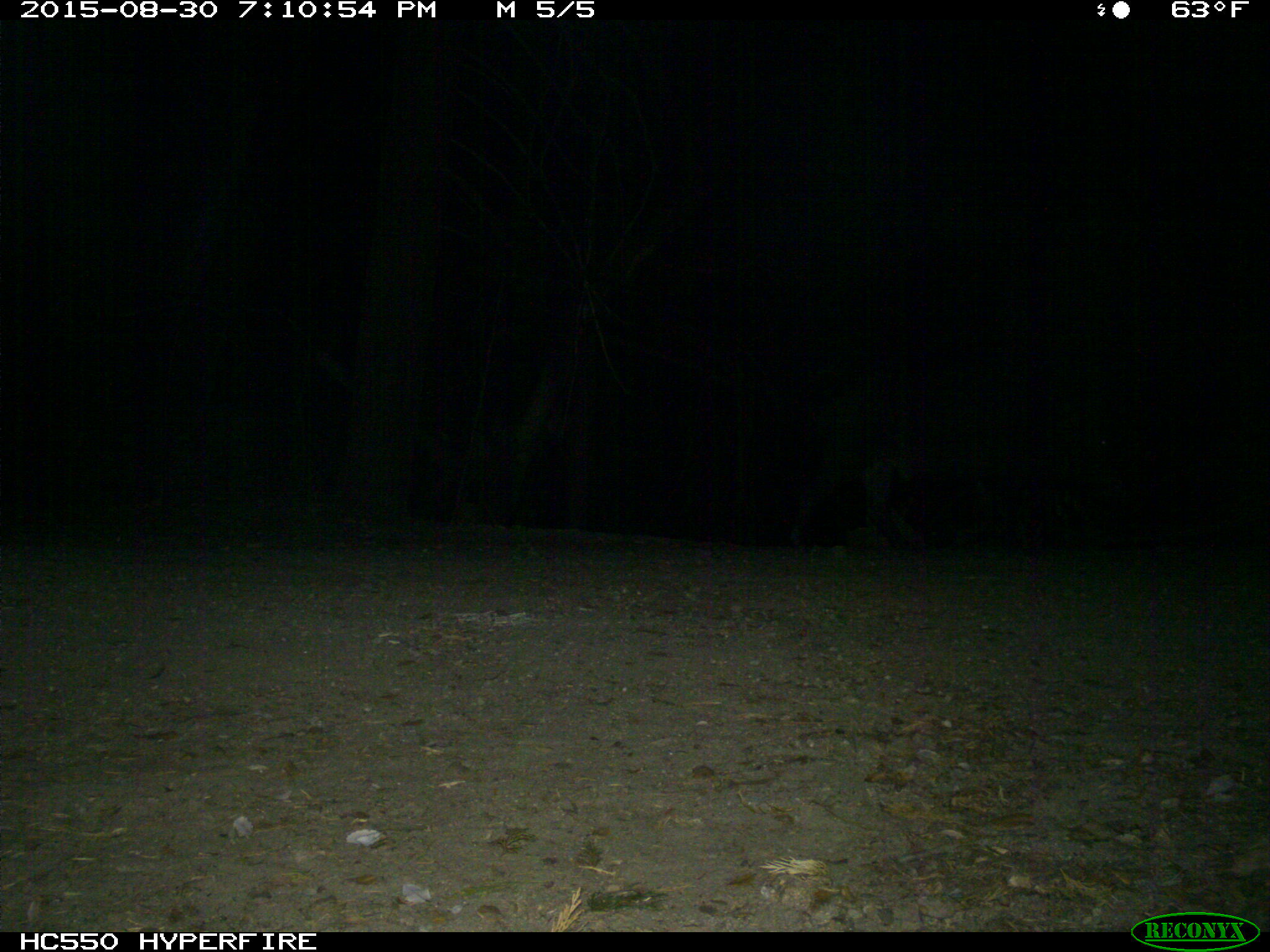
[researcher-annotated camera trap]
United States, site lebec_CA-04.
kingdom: Animalia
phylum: Chordata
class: Mammalia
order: Artiodactyla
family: Suidae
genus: Sus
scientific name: Sus scrofa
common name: wild boar